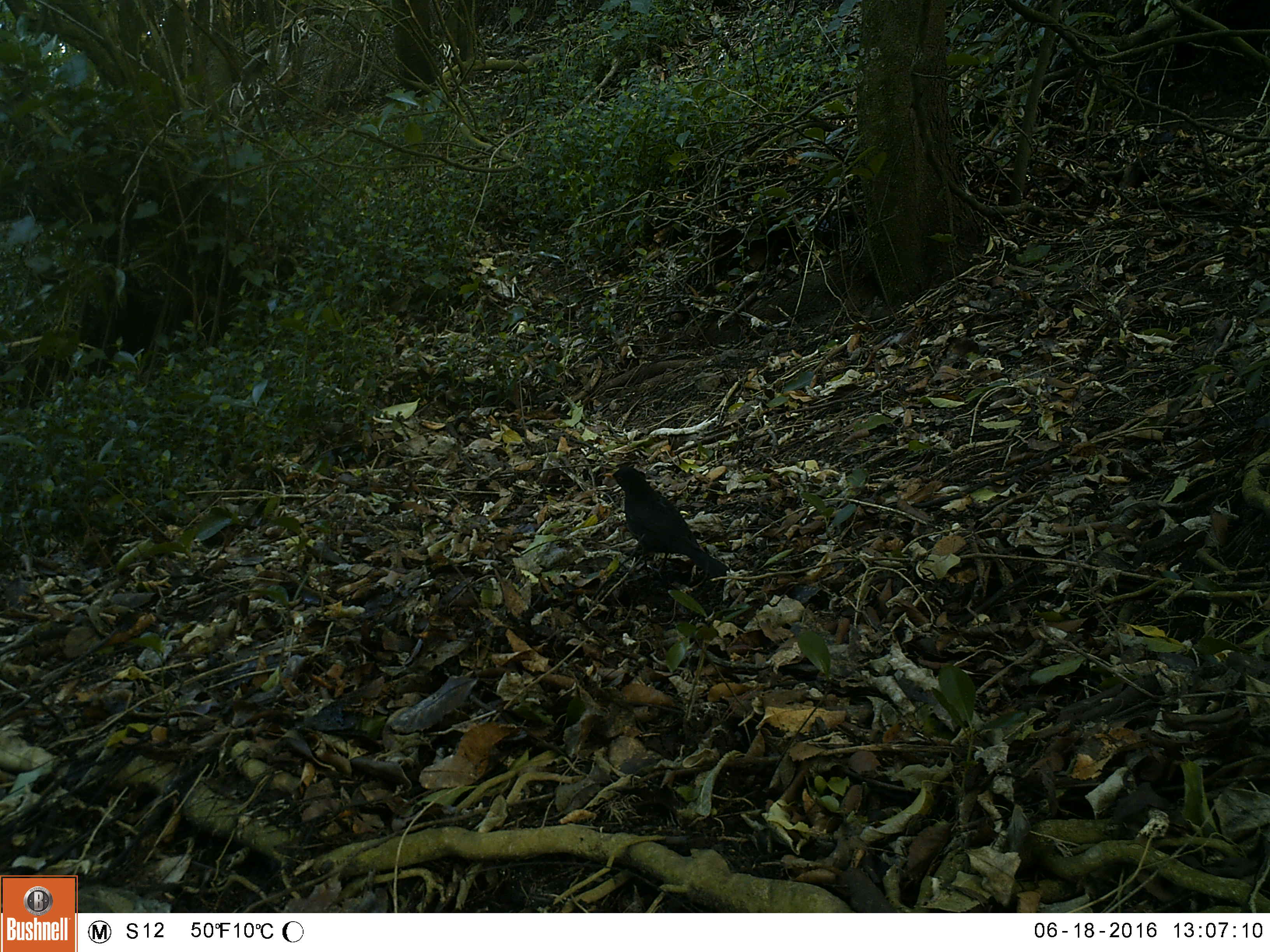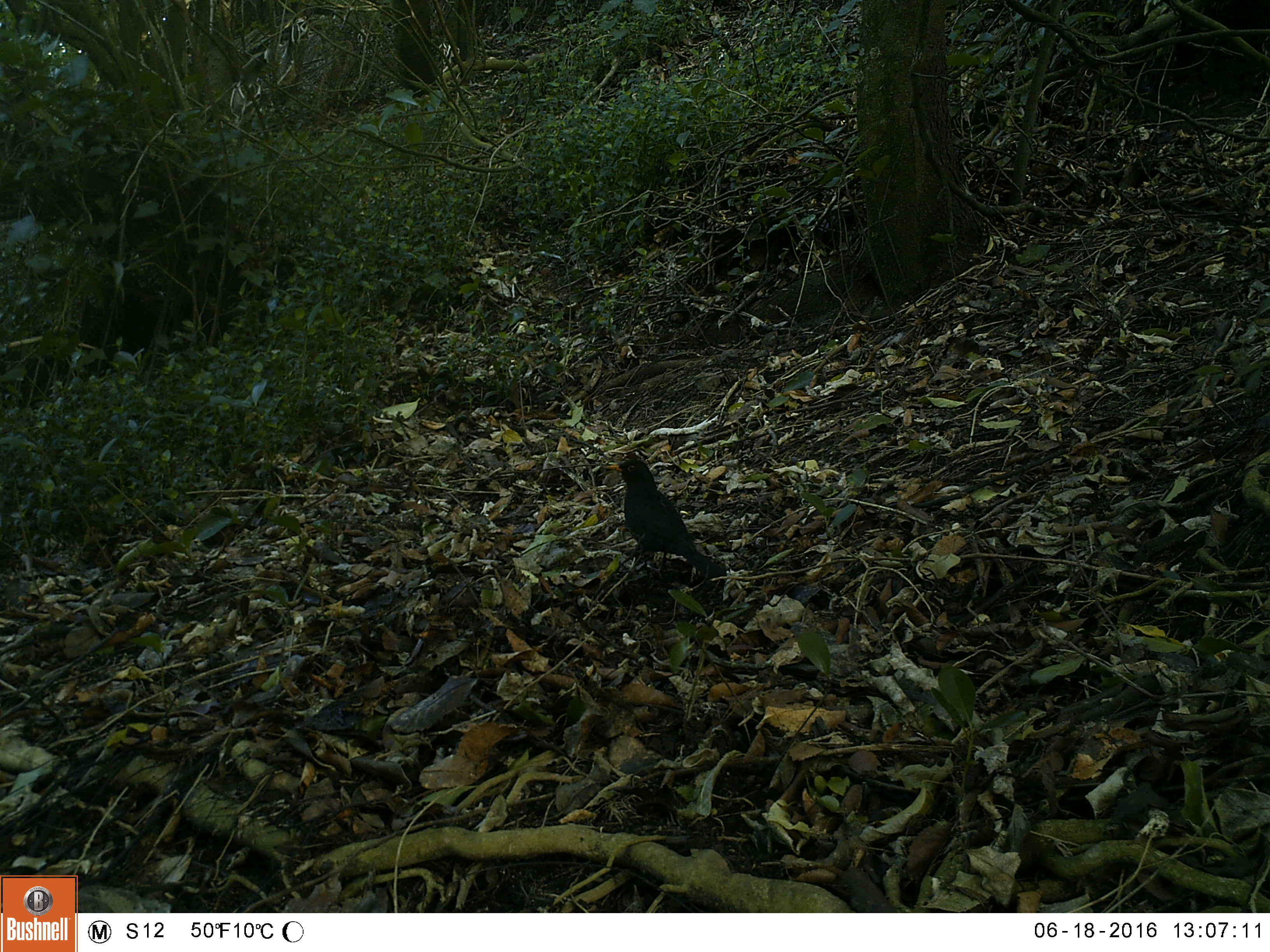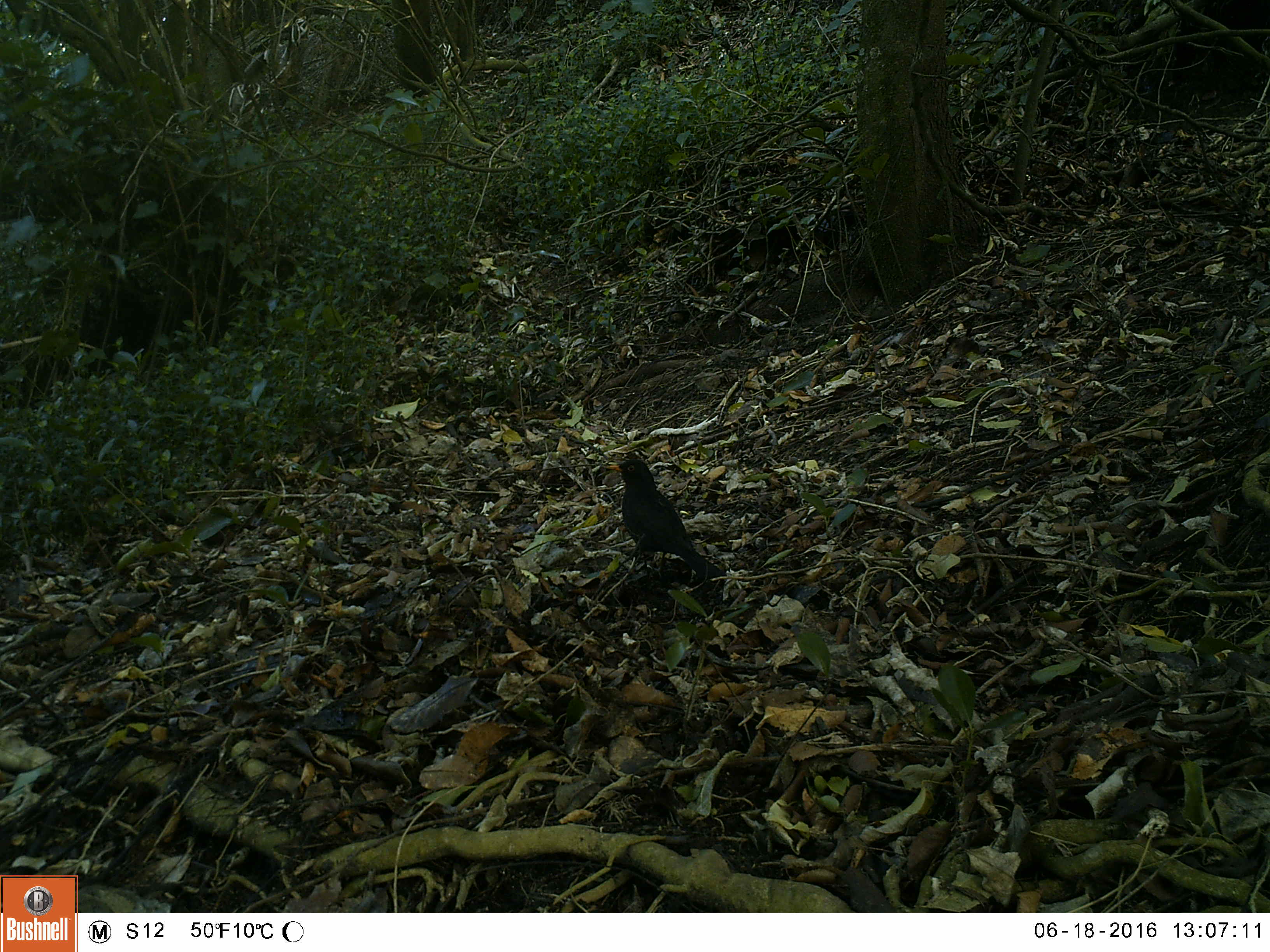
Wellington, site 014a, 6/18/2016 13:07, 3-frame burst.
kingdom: Animalia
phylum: Chordata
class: Aves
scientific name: Aves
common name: bird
Bird (Aves).